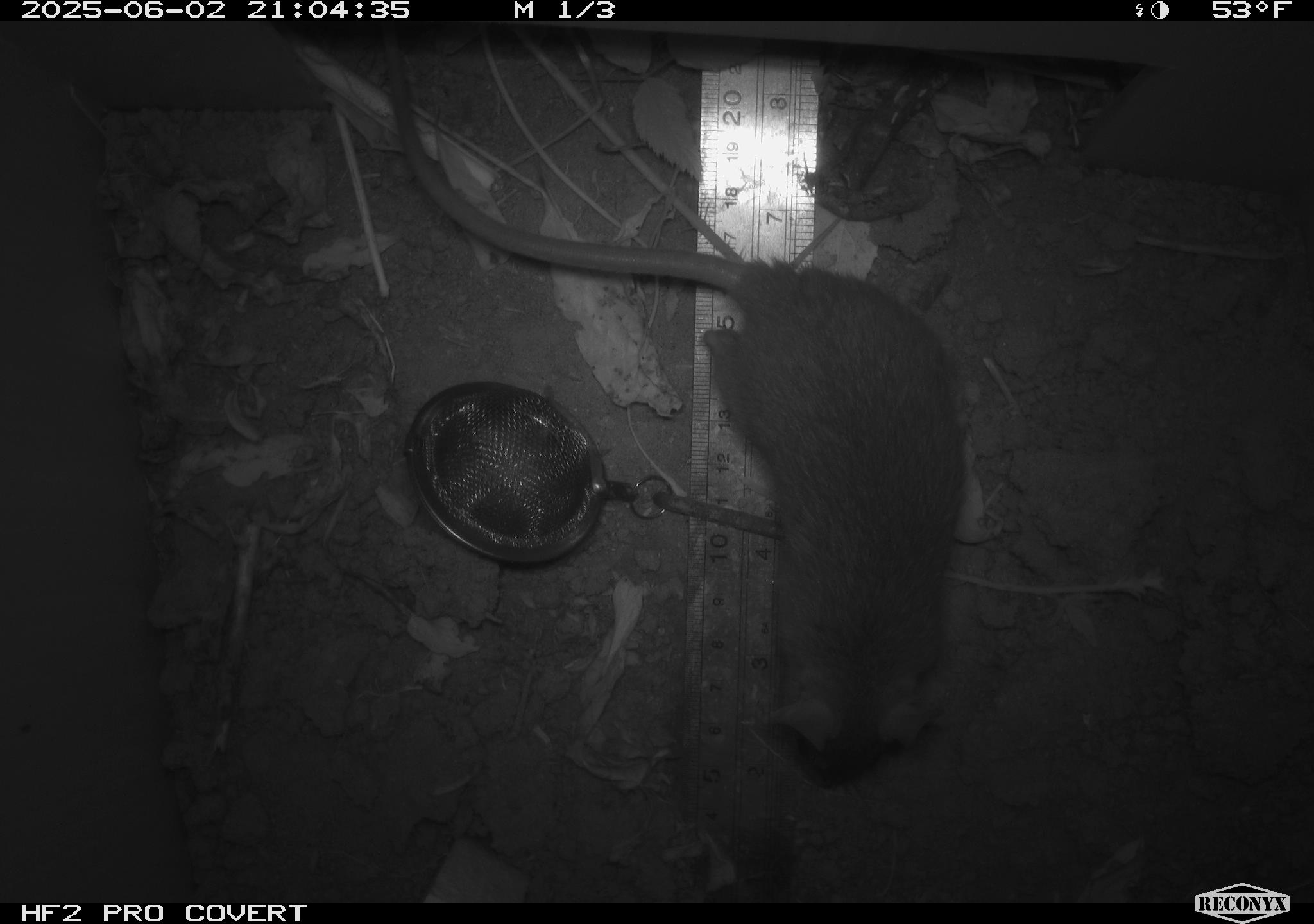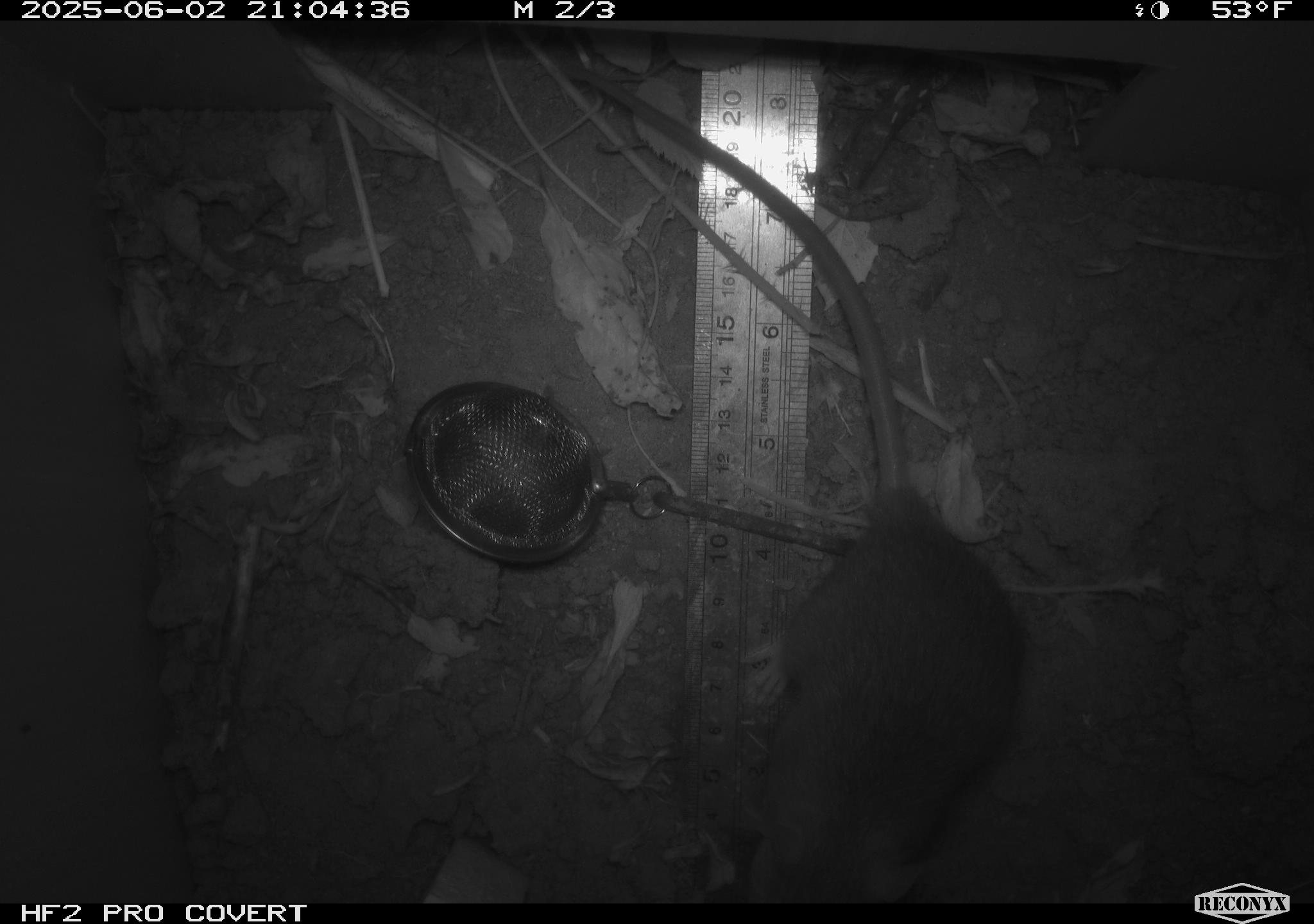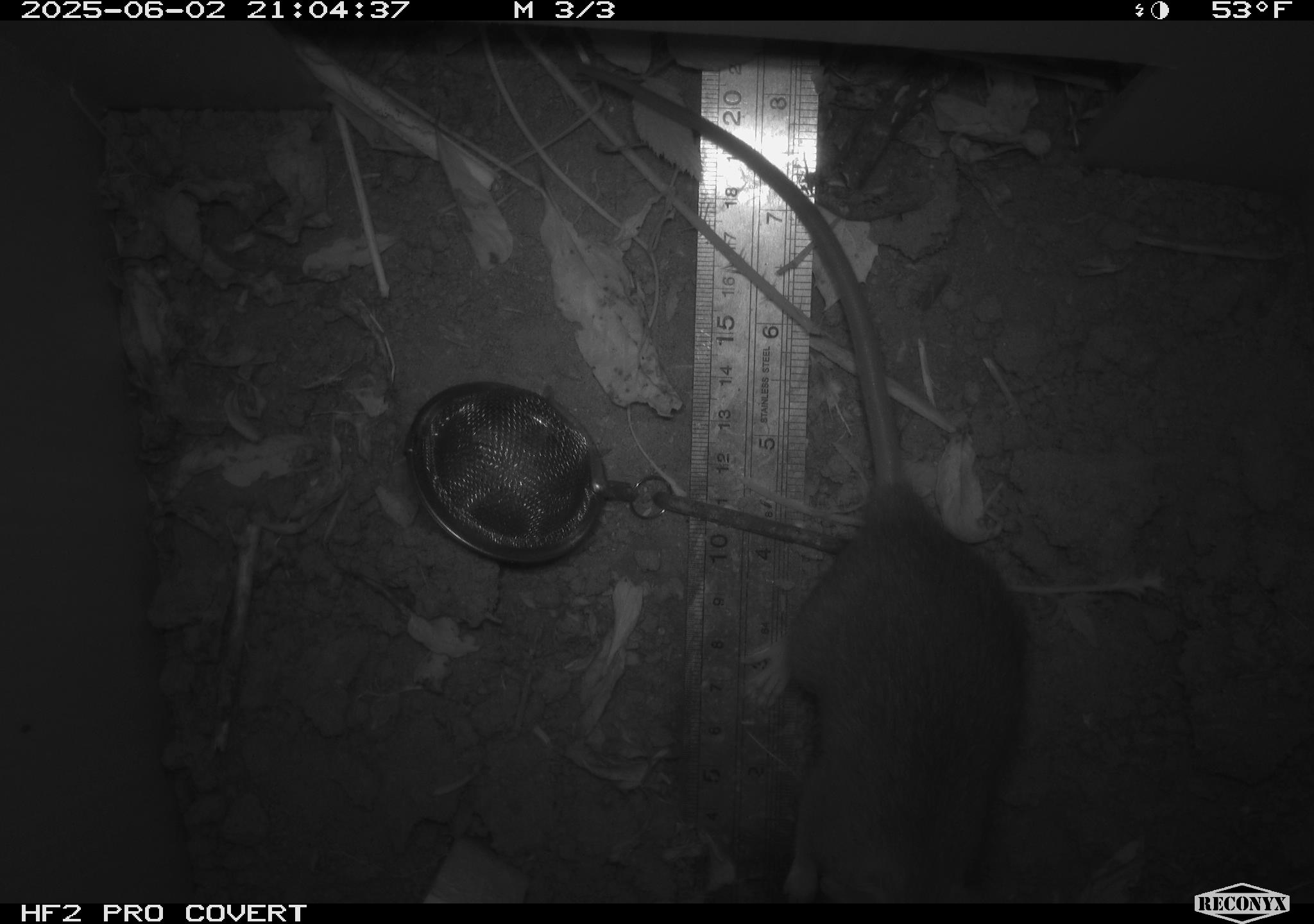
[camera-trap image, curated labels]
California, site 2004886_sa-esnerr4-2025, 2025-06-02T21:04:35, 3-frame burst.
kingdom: Animalia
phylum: Chordata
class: Mammalia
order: Rodentia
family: Muridae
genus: Rattus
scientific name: Rattus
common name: rat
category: rattus species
Rattus species (rat) (Rattus).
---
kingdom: Animalia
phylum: Chordata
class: Mammalia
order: Rodentia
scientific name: Rodentia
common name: rodent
Rodent (Rodentia).